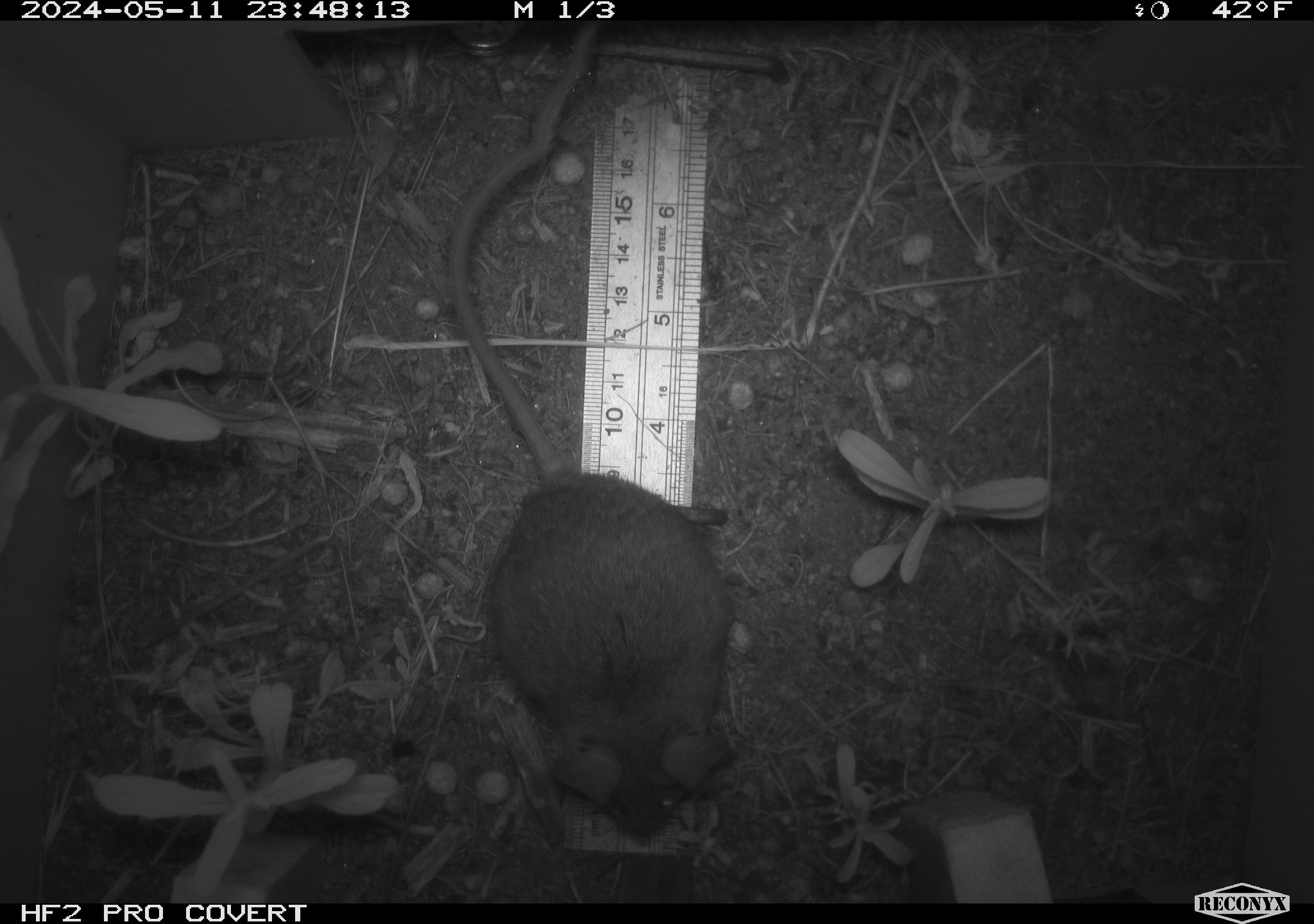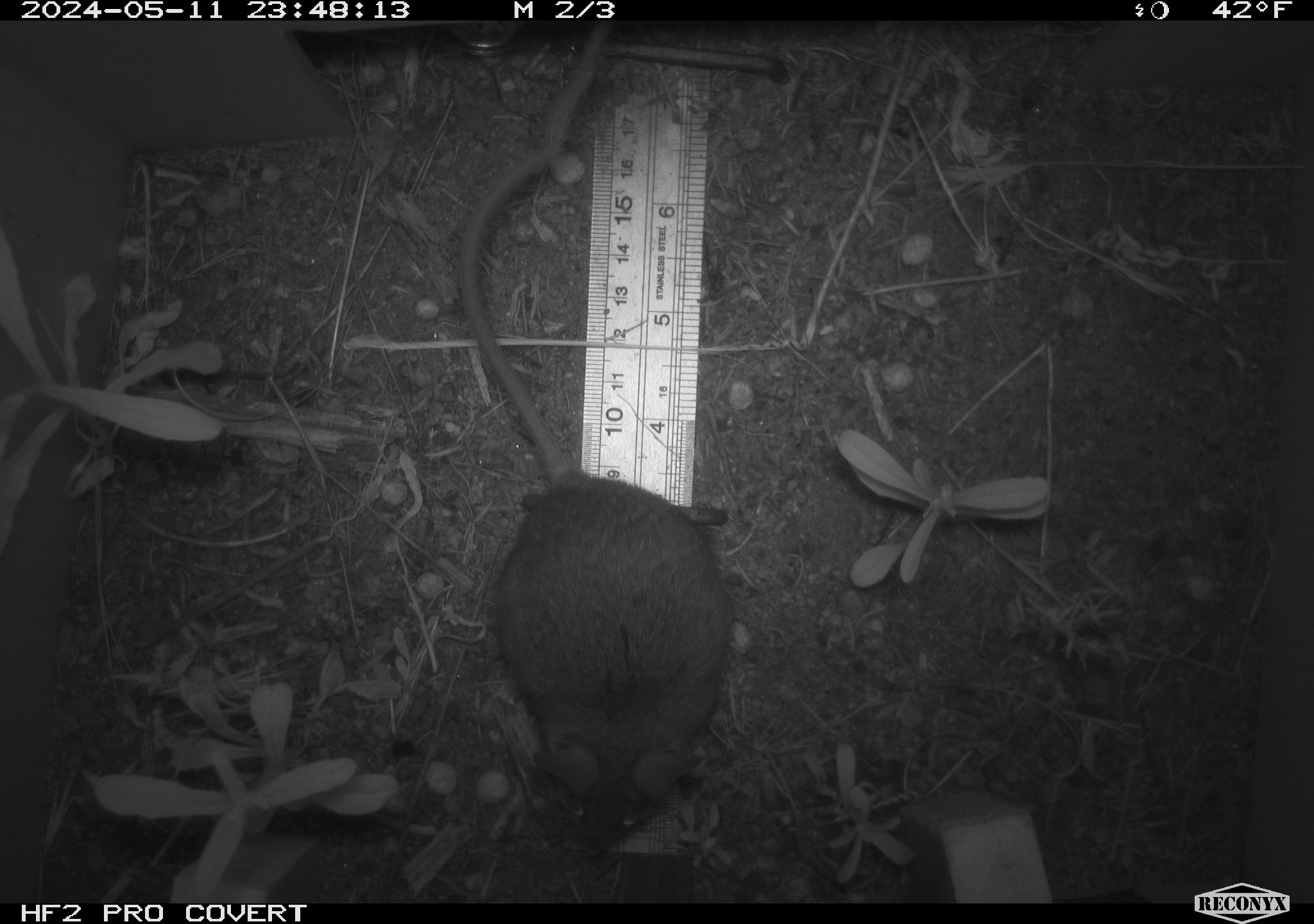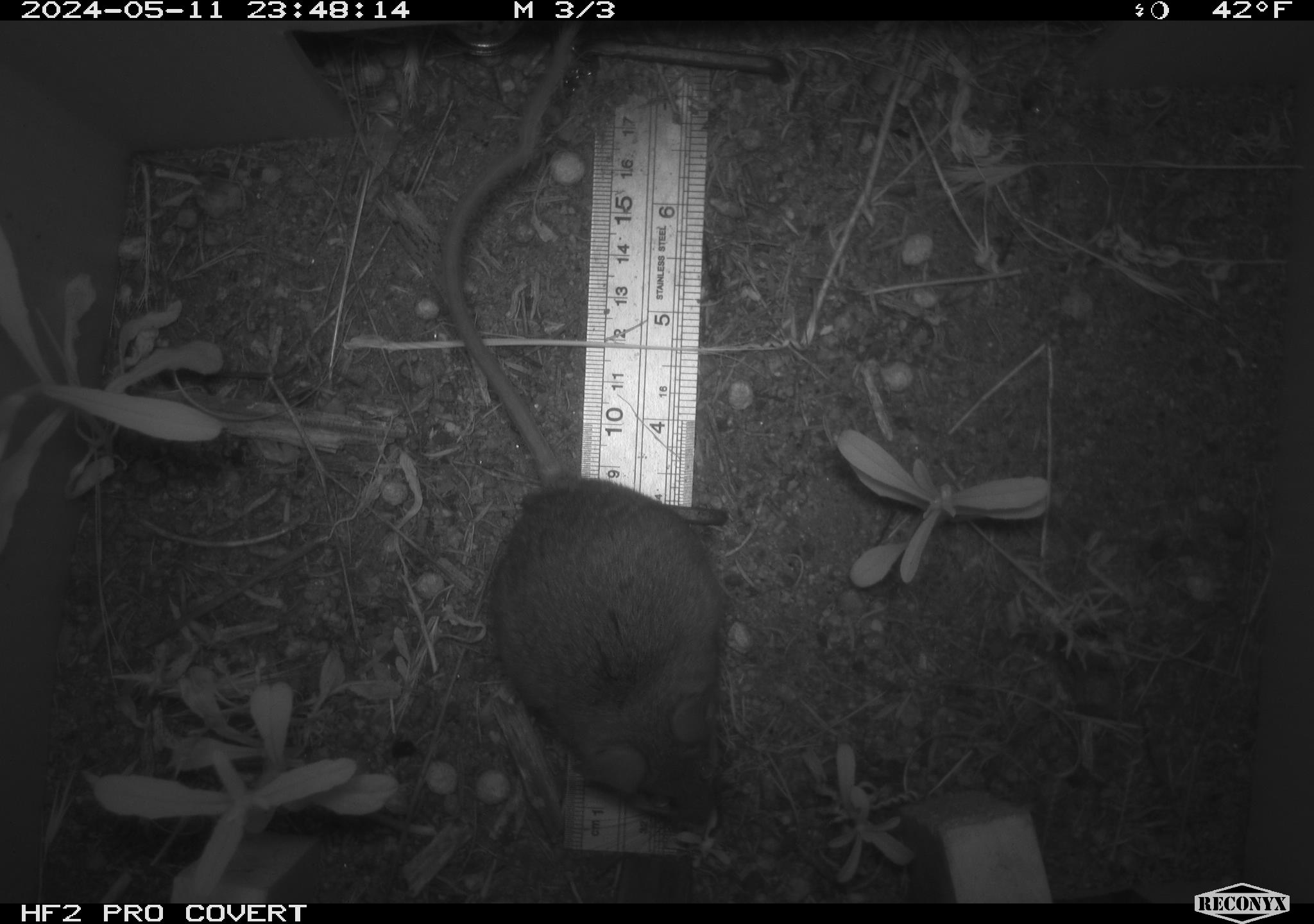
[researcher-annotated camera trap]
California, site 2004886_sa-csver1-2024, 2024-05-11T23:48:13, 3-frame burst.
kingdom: Animalia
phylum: Chordata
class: Mammalia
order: Rodentia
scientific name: Rodentia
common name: rodent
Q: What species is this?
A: Rodent (Rodentia).